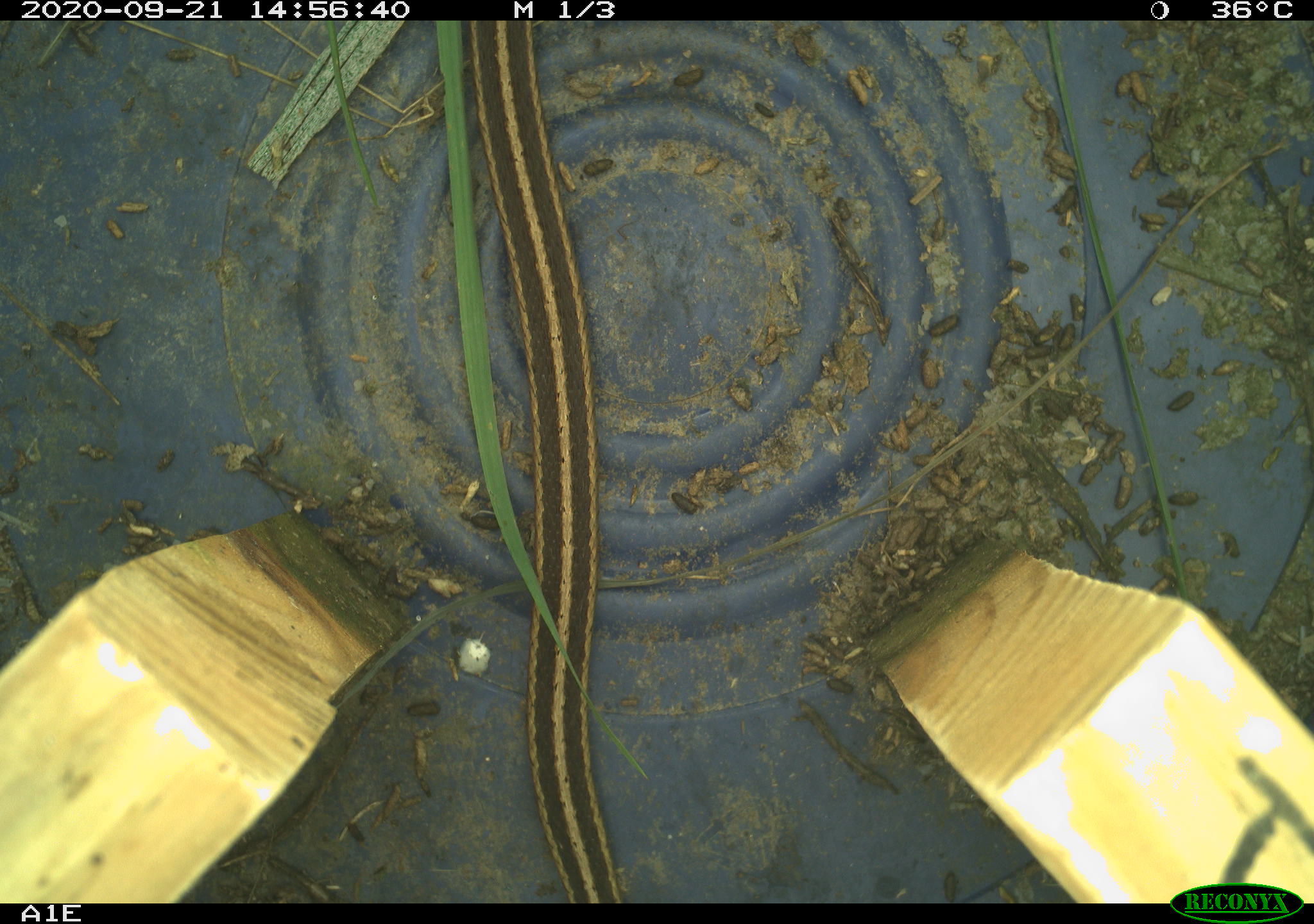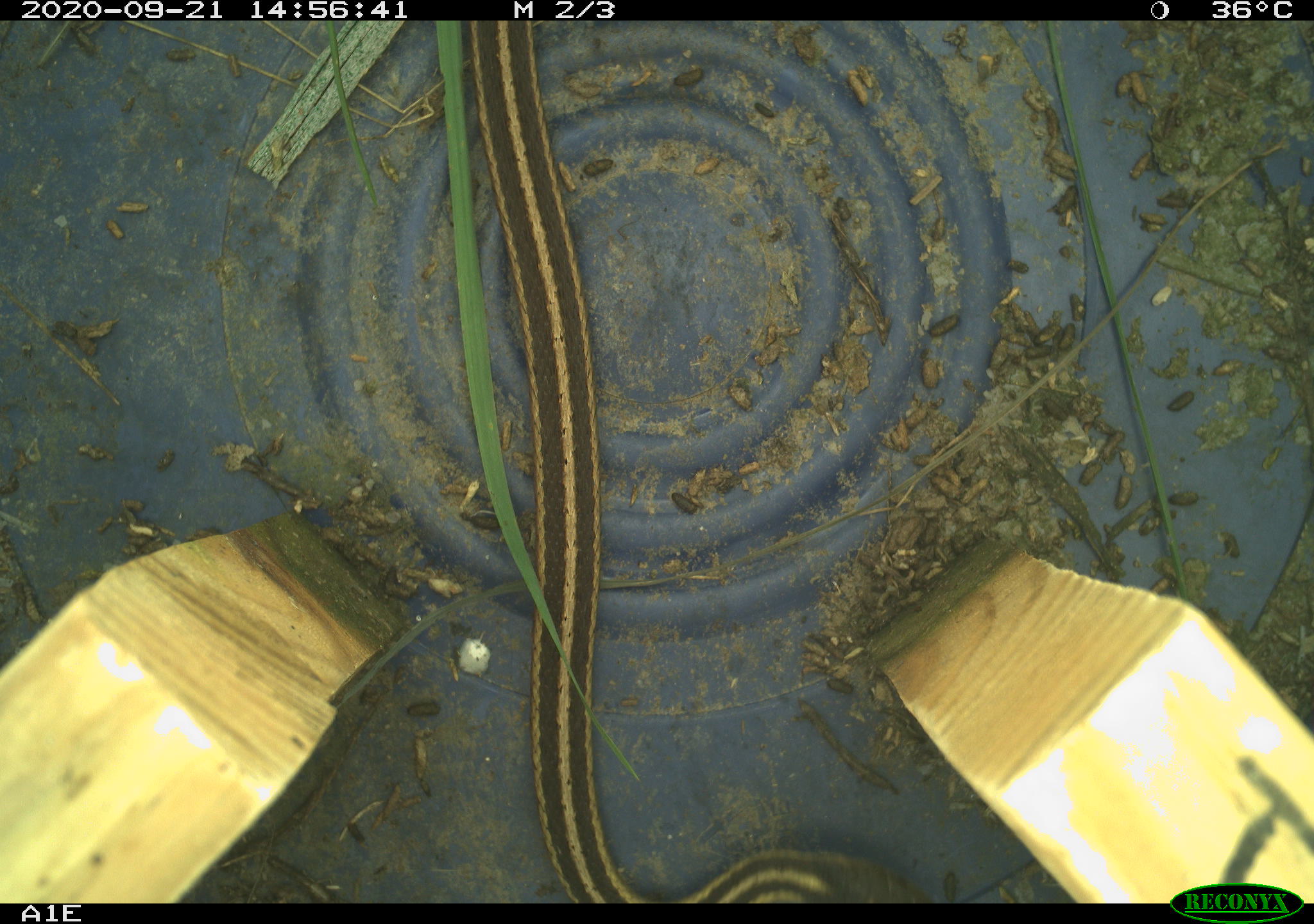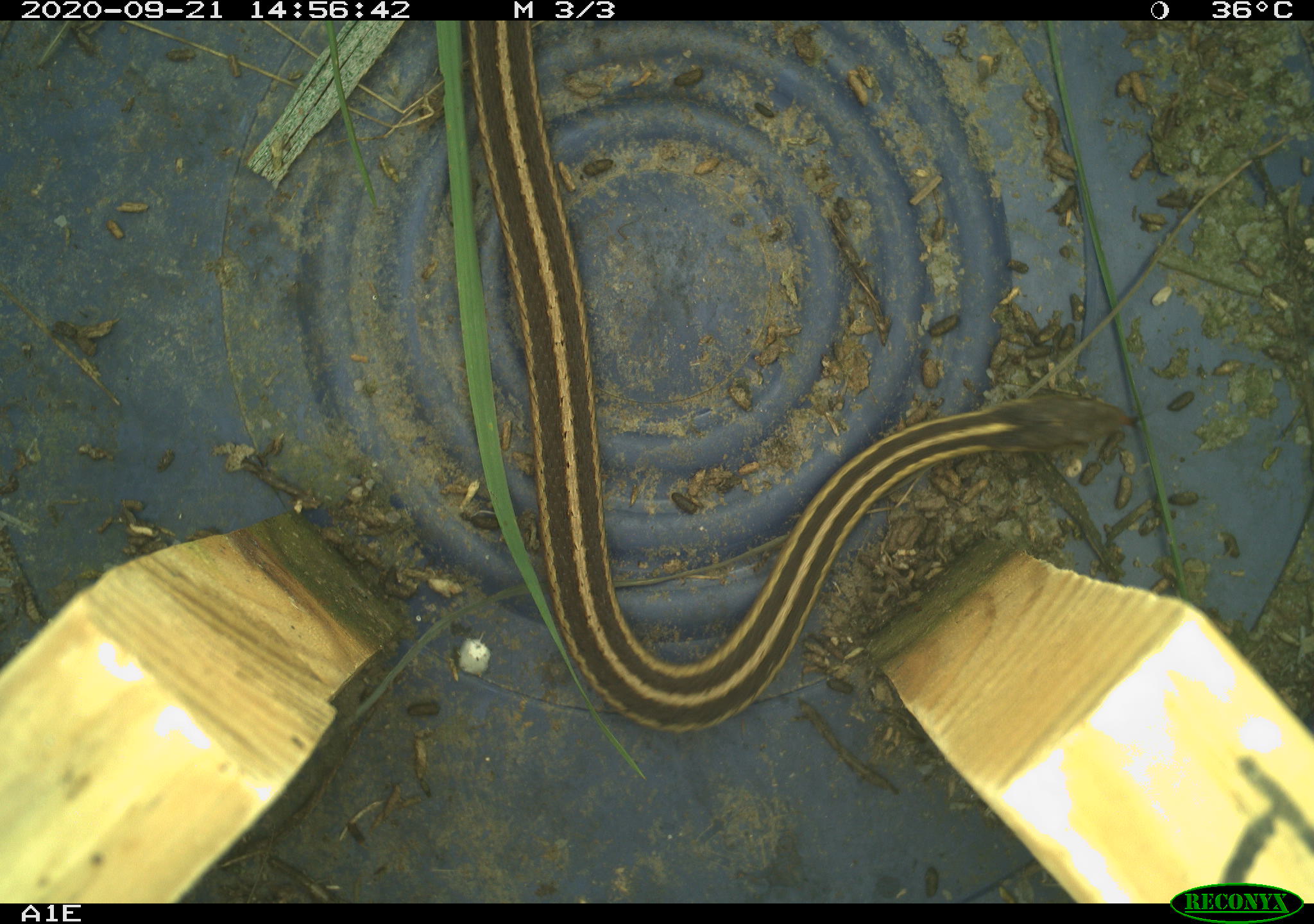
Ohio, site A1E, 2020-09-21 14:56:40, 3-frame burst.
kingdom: Animalia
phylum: Chordata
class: Reptilia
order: Squamata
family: Colubridae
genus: Thamnophis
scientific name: Thamnophis sirtalis sirtalis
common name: eastern gartersnake